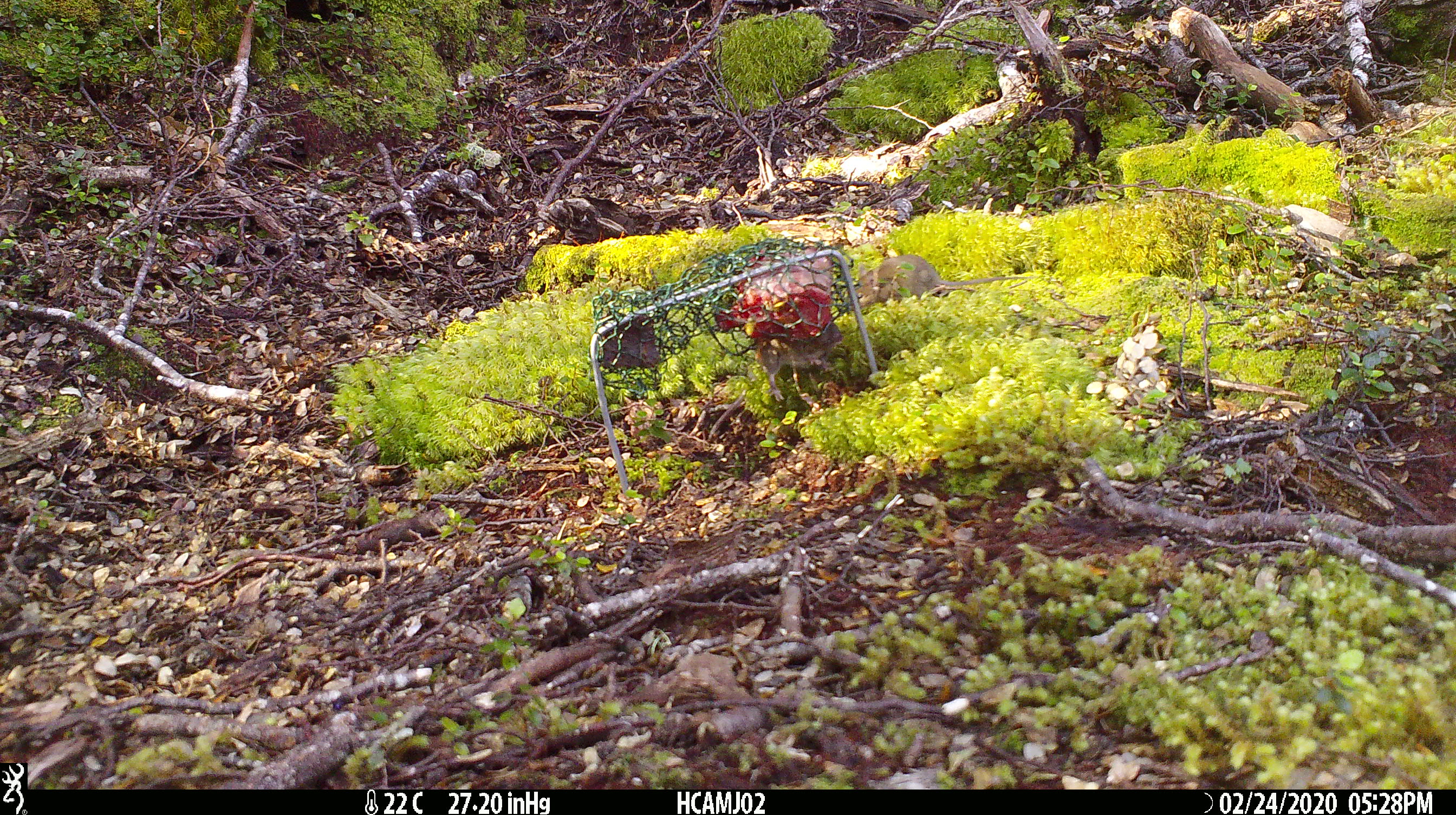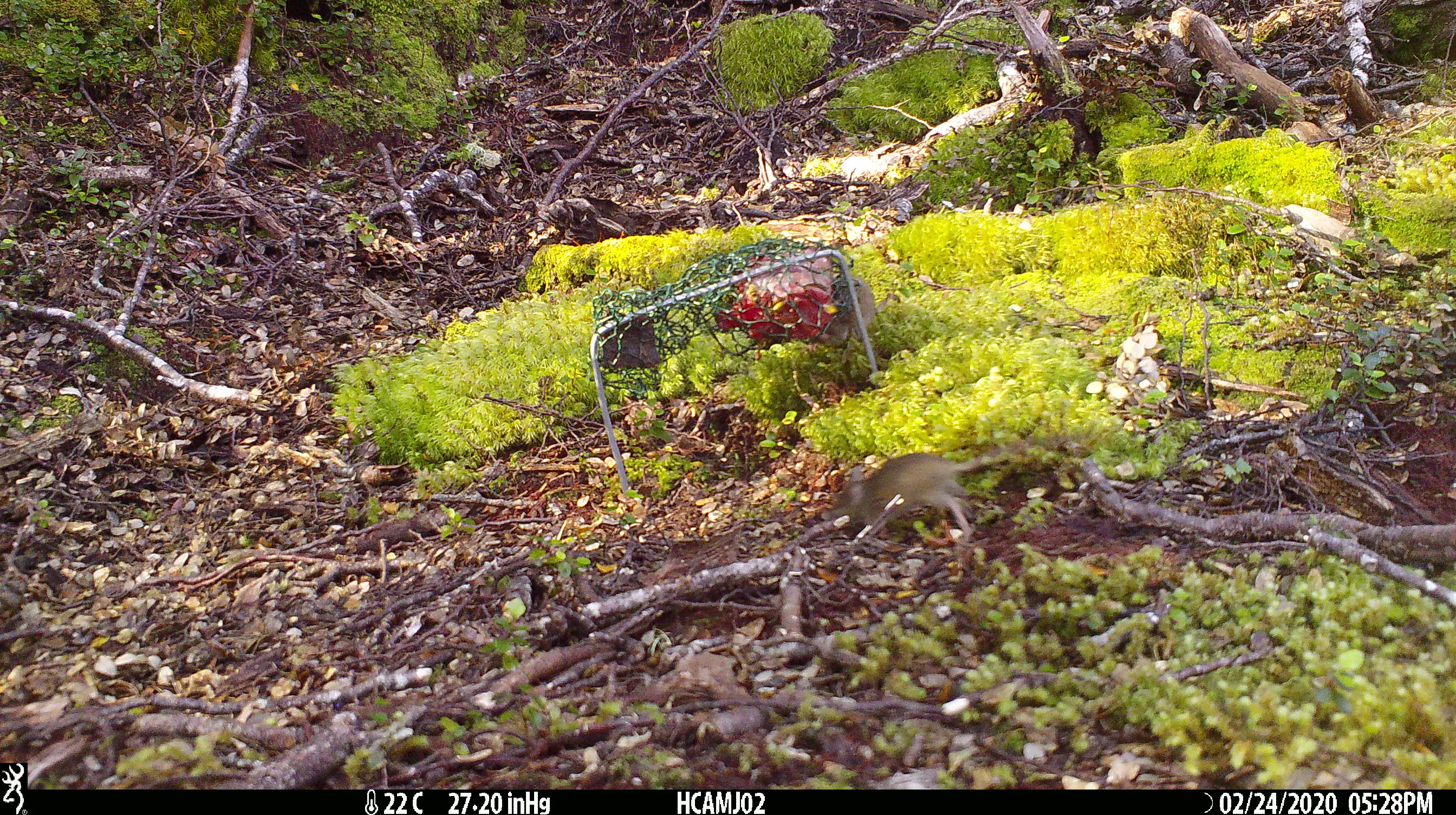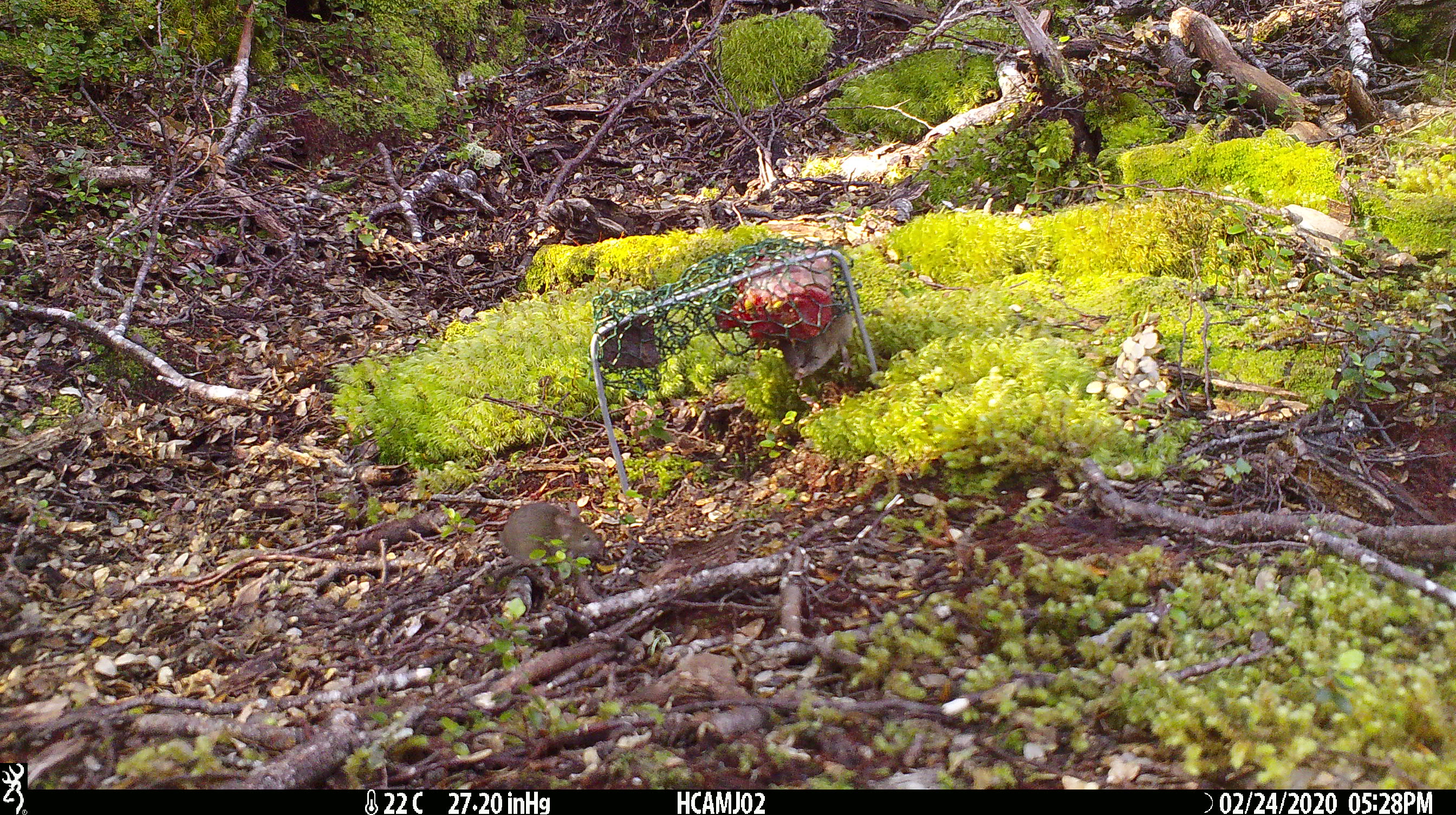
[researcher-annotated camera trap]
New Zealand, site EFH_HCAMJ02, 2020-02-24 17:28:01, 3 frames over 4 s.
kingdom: Animalia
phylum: Chordata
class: Mammalia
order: Rodentia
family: Muridae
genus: Mus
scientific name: Mus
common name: mouse